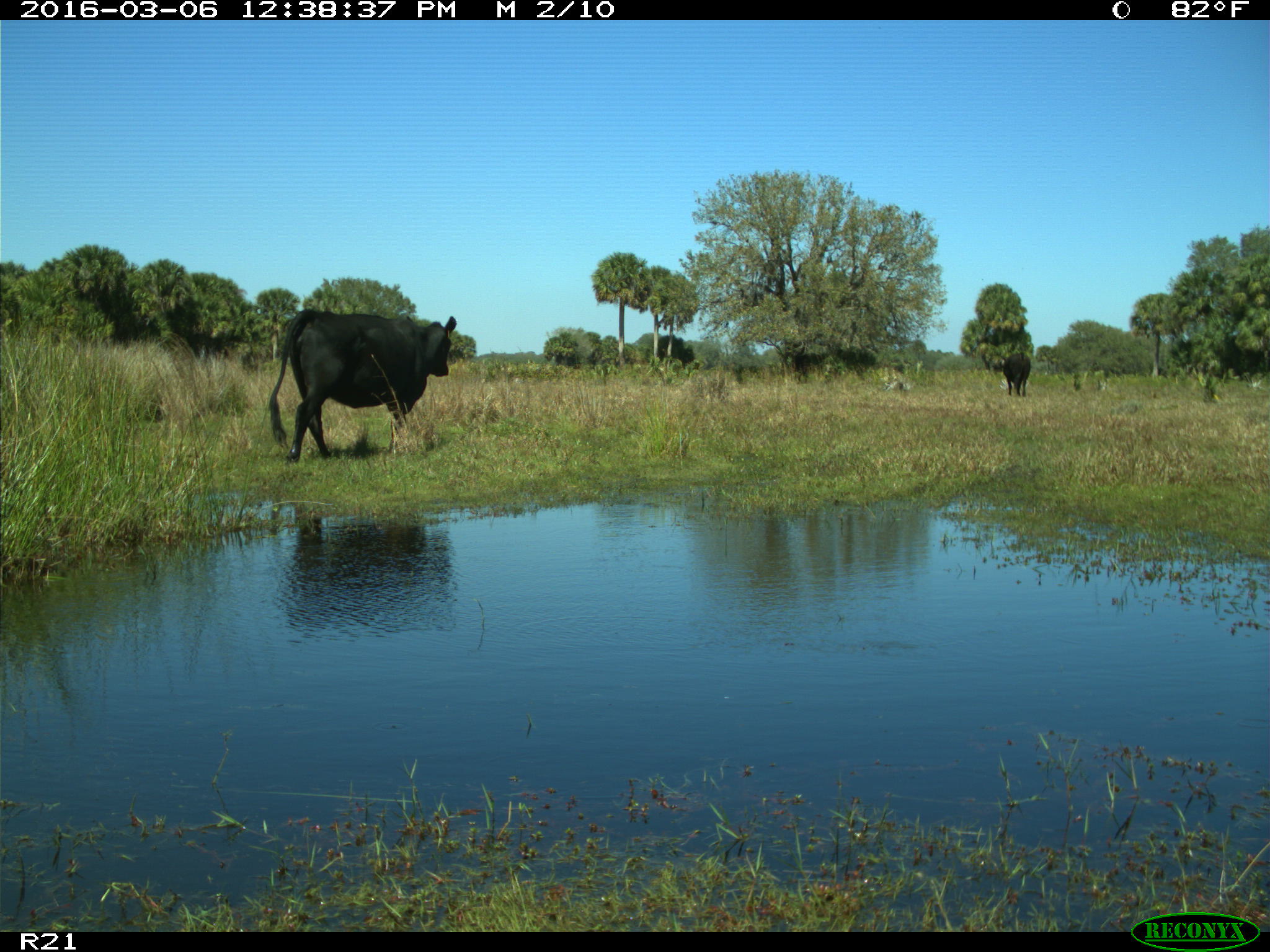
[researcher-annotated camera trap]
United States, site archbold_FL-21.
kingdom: Animalia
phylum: Chordata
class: Mammalia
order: Artiodactyla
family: Bovidae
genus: Bos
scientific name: Bos taurus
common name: domestic cow